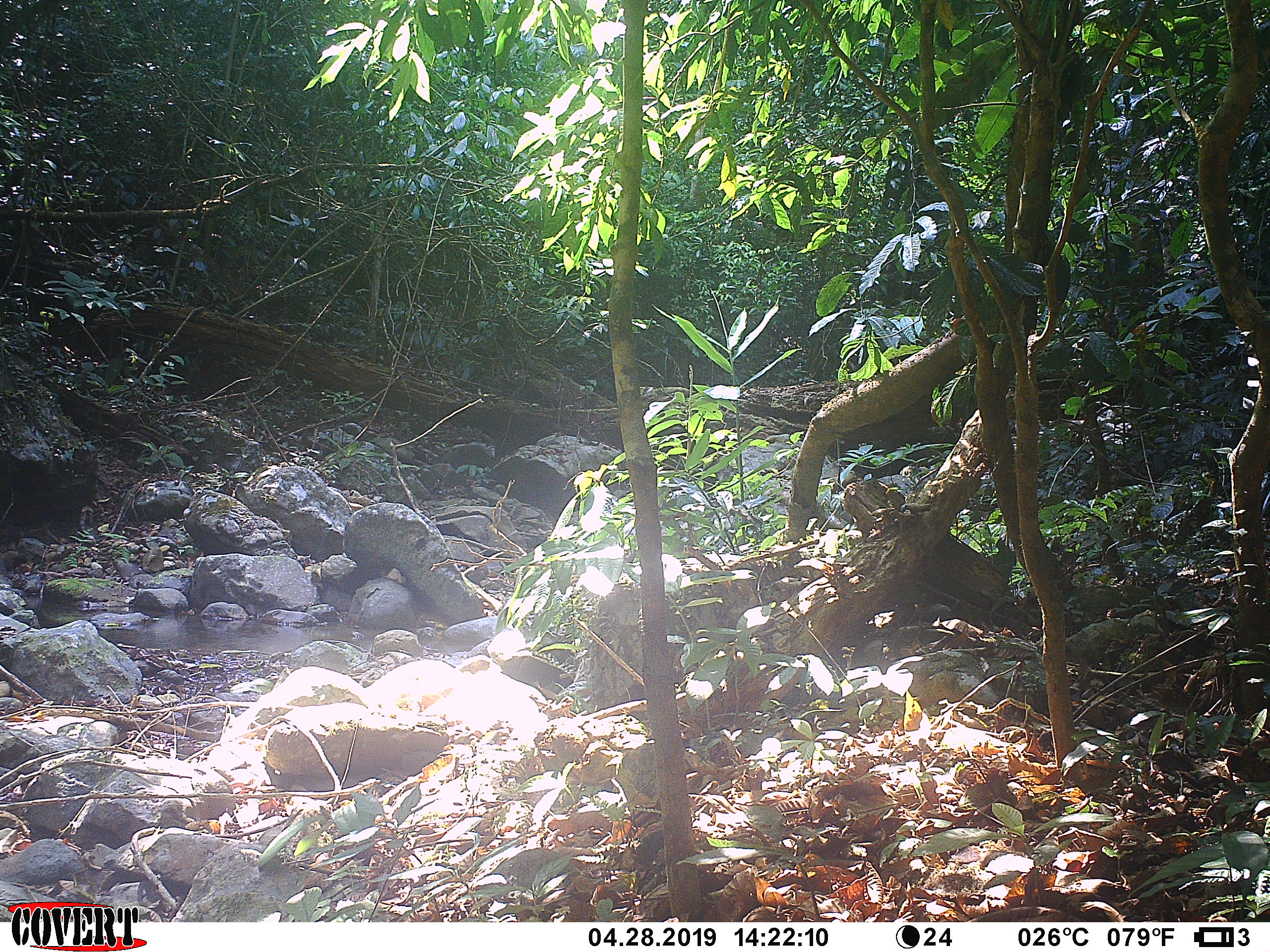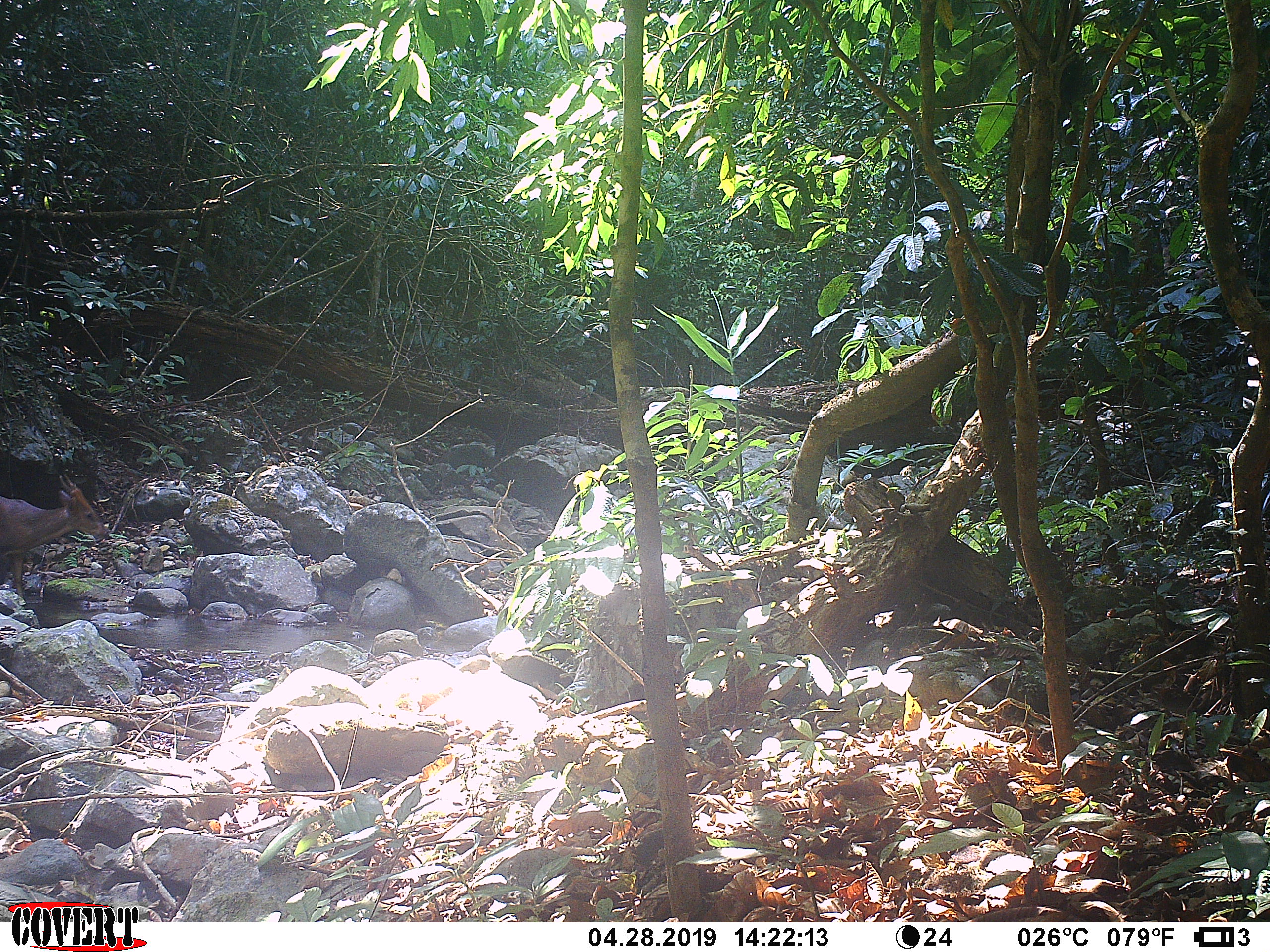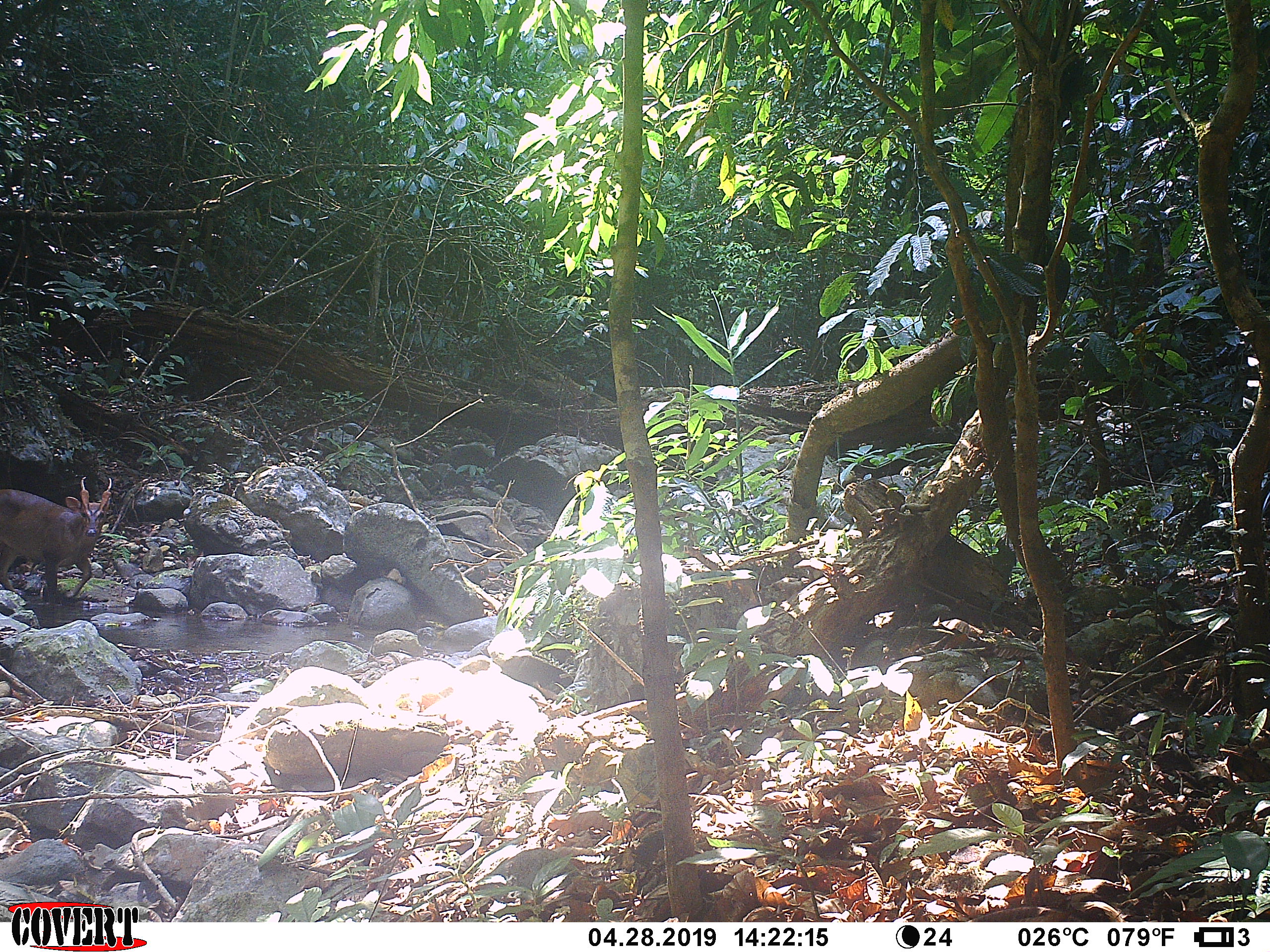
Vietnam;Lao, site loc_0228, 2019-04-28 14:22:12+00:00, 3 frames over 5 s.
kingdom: Animalia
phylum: Chordata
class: Mammalia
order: Artiodactyla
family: Cervidae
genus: Muntiacus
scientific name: Muntiacus vuquangensis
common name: large-antlered muntjac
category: large antlered muntjac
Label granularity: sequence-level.